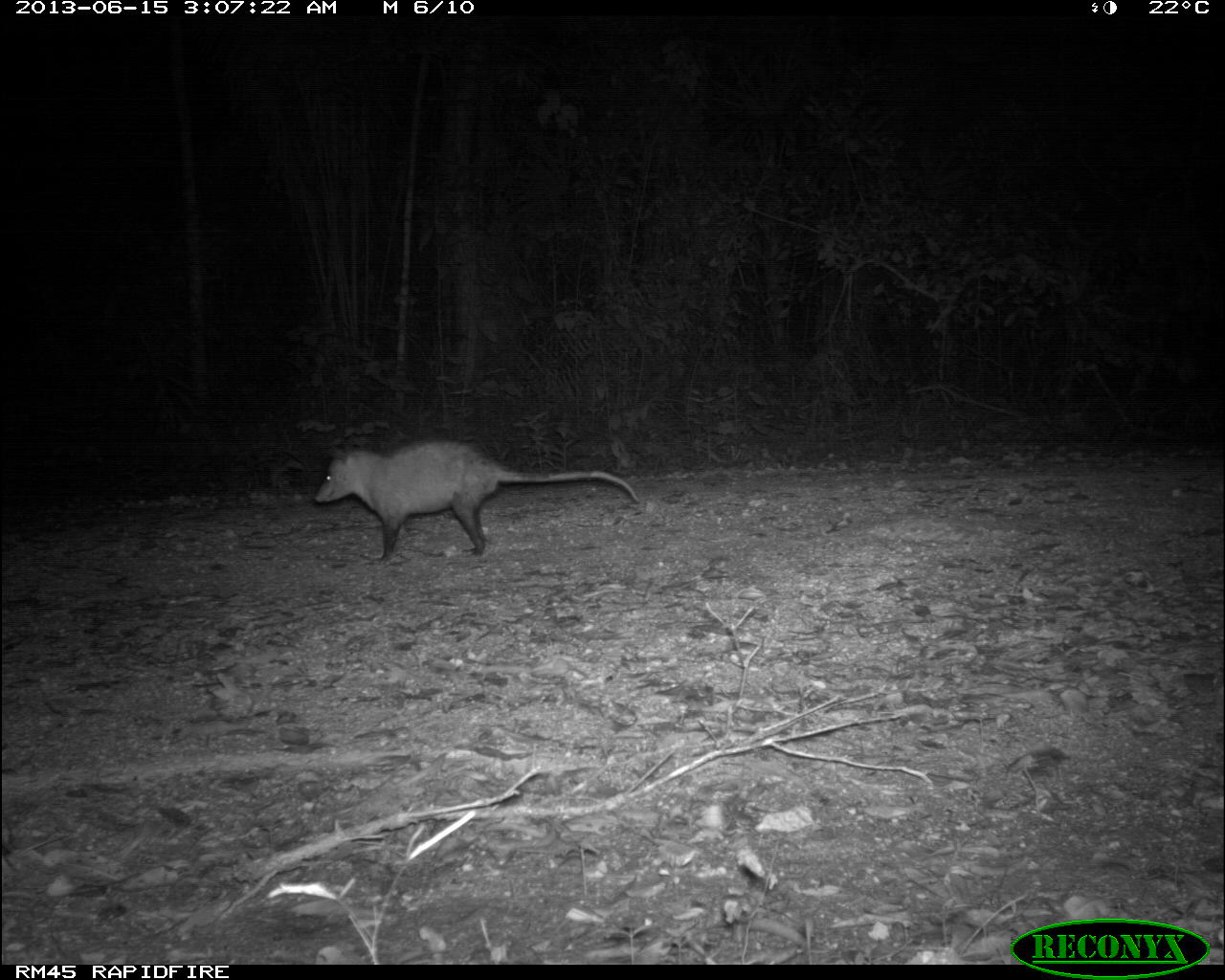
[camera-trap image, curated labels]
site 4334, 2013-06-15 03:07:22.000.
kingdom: Animalia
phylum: Chordata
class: Mammalia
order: Didelphimorphia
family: Didelphidae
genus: Didelphis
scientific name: Didelphis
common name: american opossums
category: didelphis sp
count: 1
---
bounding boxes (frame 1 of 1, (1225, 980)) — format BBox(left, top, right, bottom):
didelphis sp: BBox(314, 438, 640, 564)